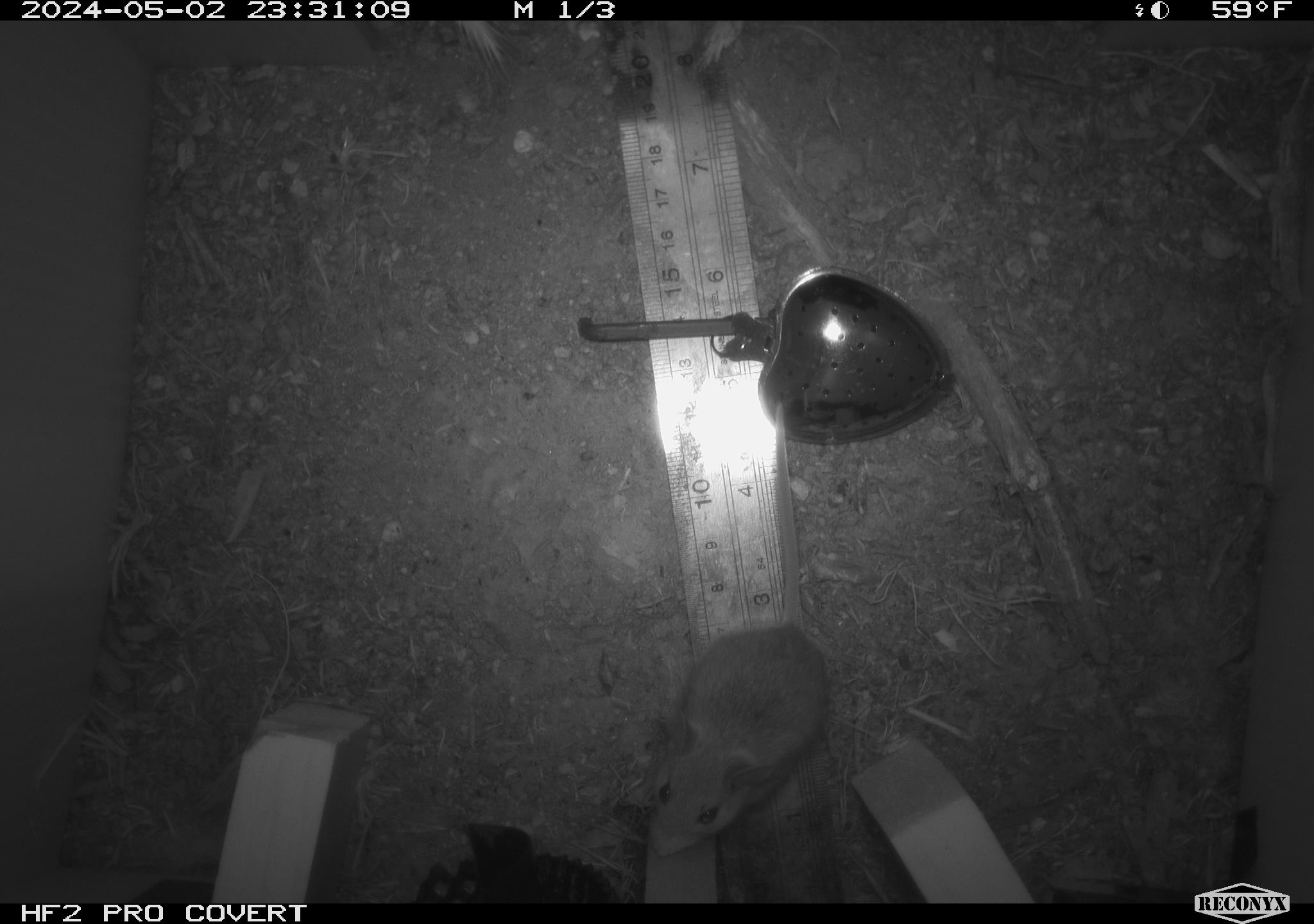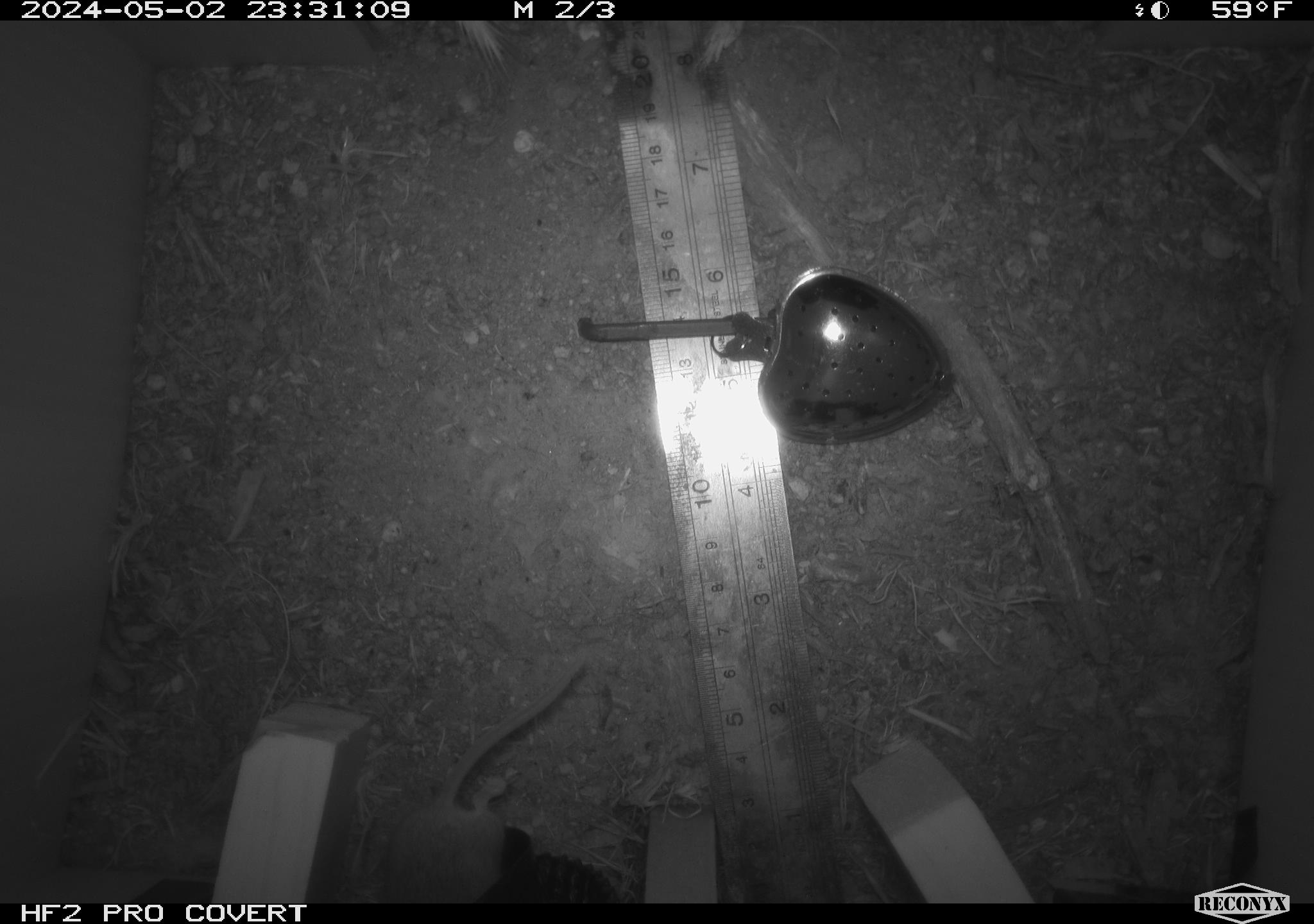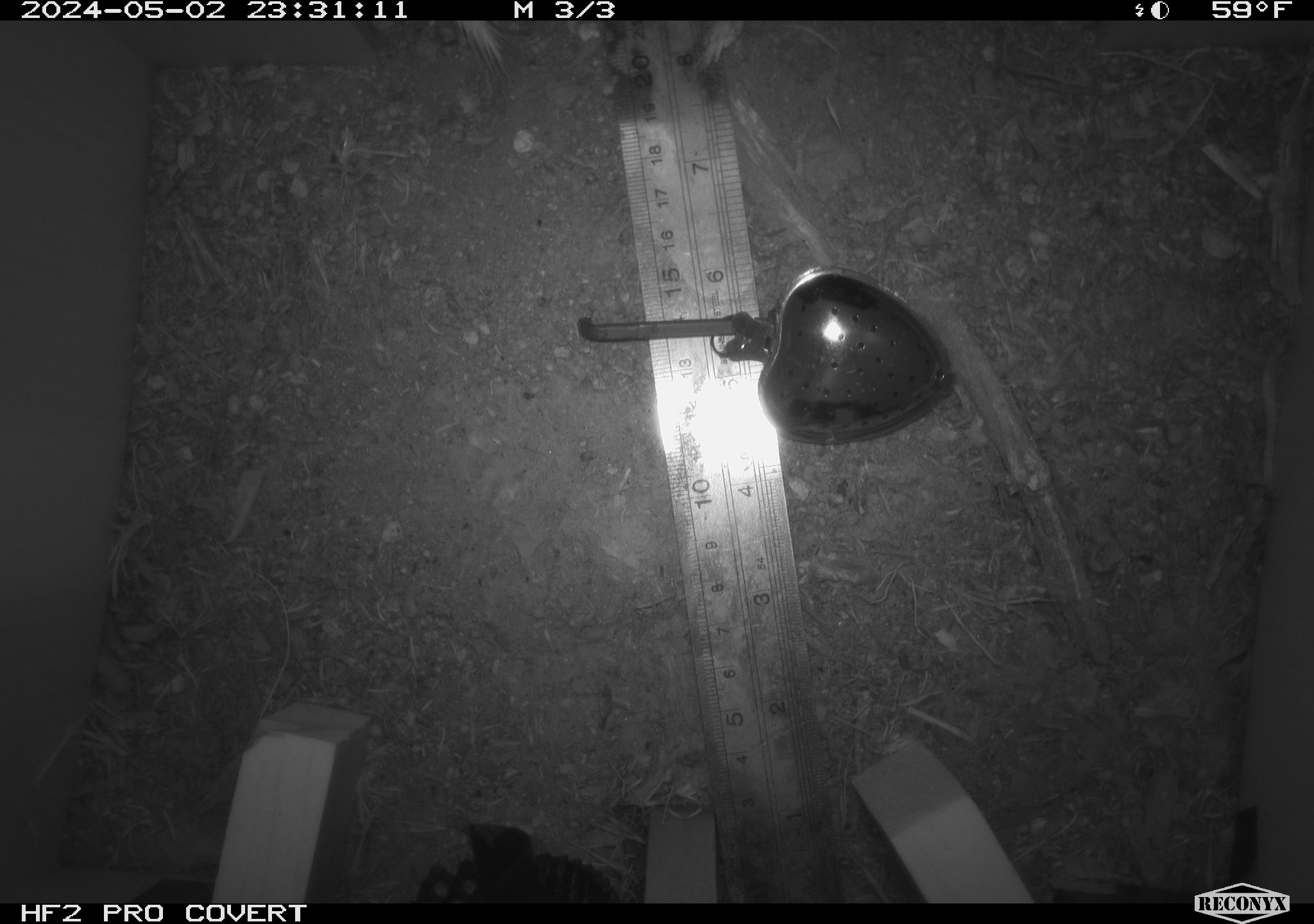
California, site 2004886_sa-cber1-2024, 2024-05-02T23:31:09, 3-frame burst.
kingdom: Animalia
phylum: Chordata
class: Mammalia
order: Rodentia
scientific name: Rodentia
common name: mouse species